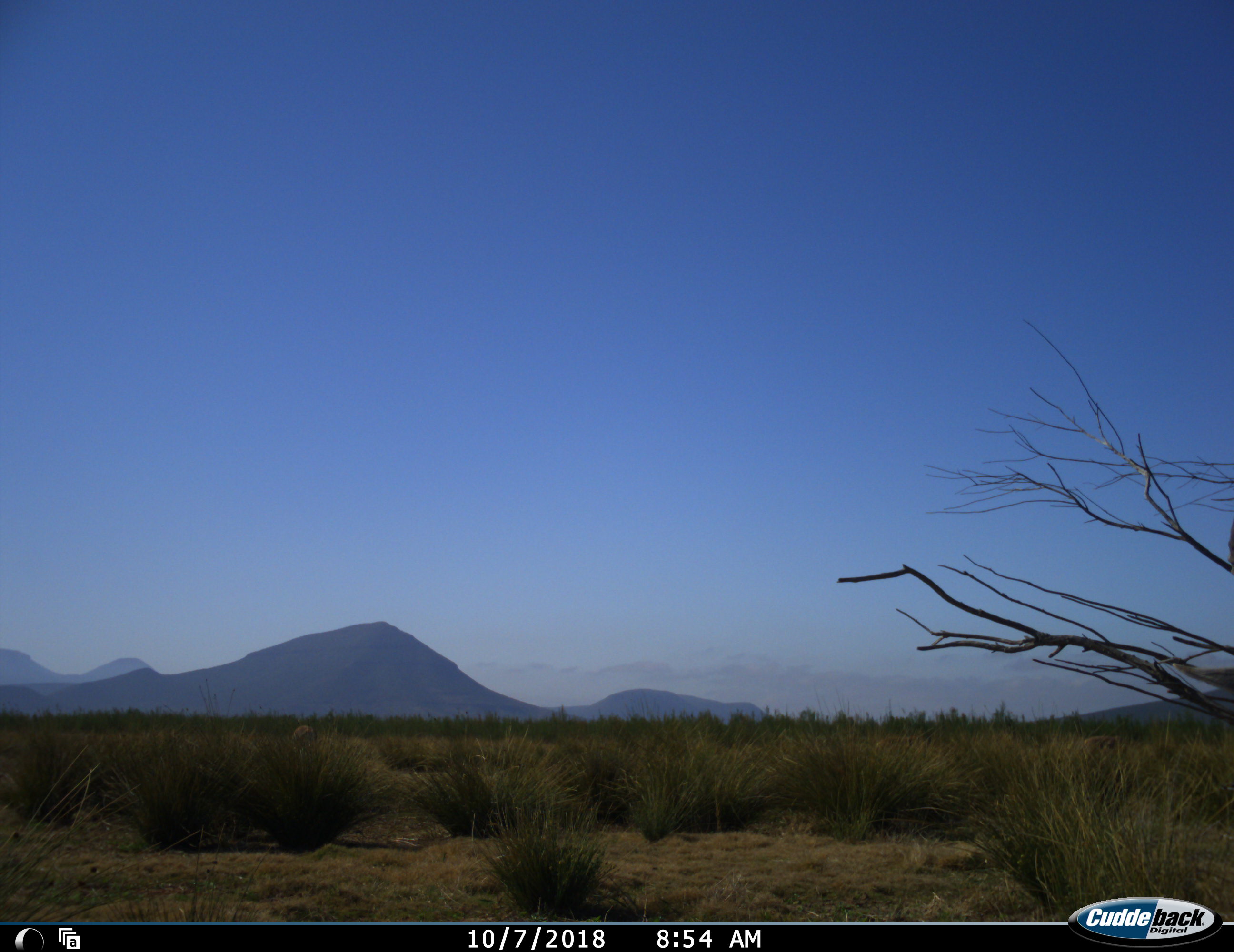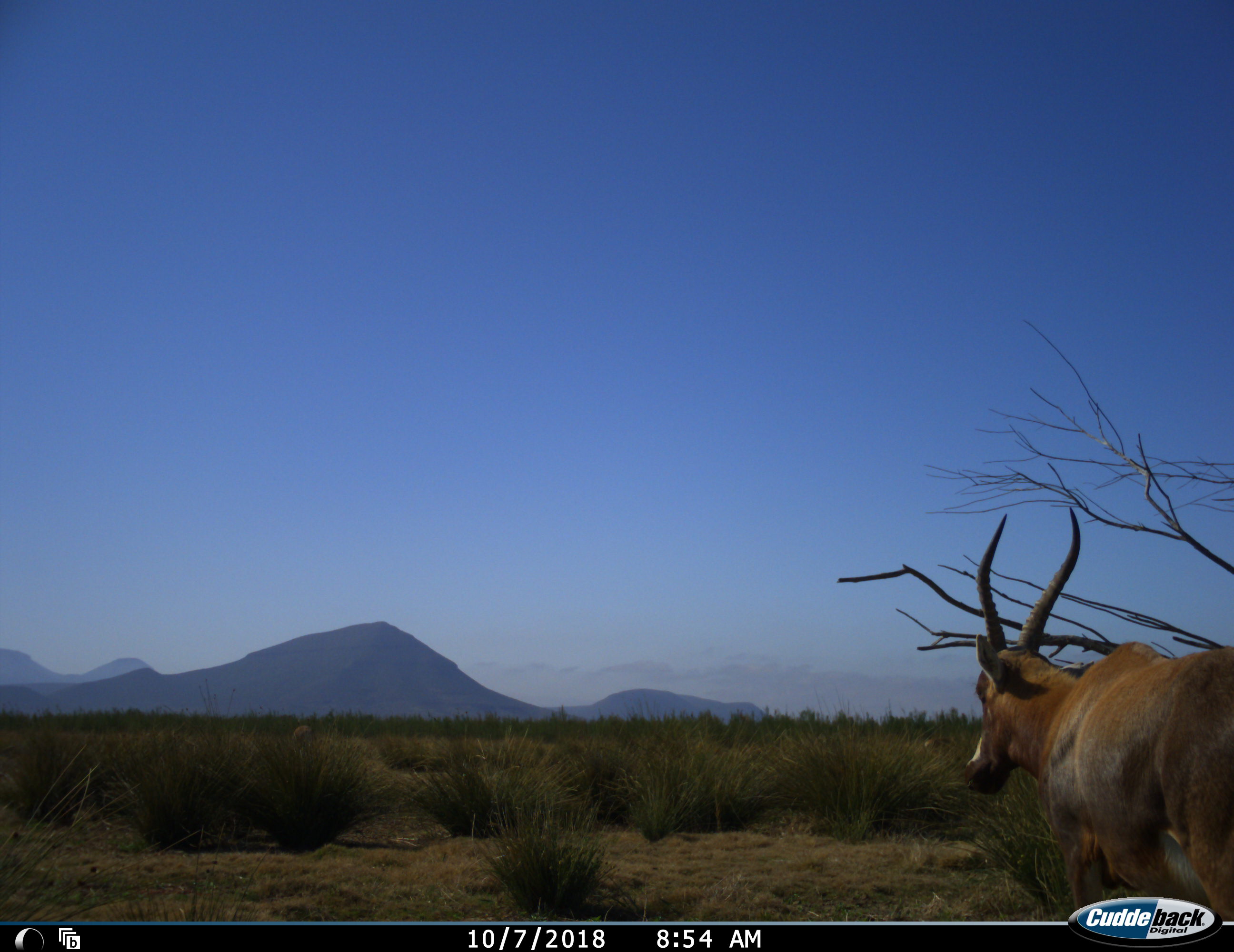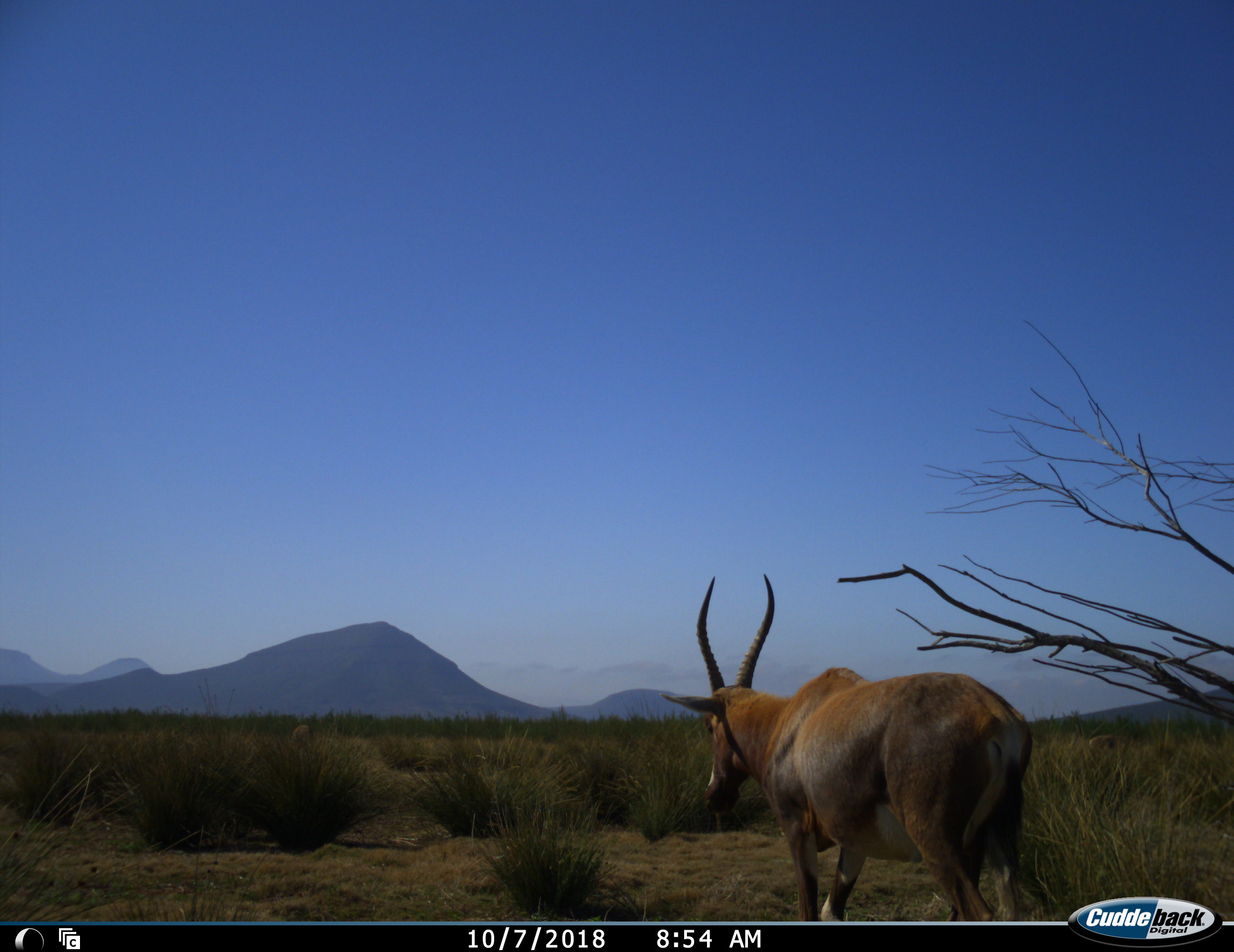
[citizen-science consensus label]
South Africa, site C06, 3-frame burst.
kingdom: Animalia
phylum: Chordata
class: Mammalia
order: Artiodactyla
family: Bovidae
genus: Damaliscus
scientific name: Damaliscus pygargus phillipsi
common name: blesbok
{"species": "blesbok (Damaliscus pygargus phillipsi)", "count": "1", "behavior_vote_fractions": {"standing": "22%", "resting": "0%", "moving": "100%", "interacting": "0%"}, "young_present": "0%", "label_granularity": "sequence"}